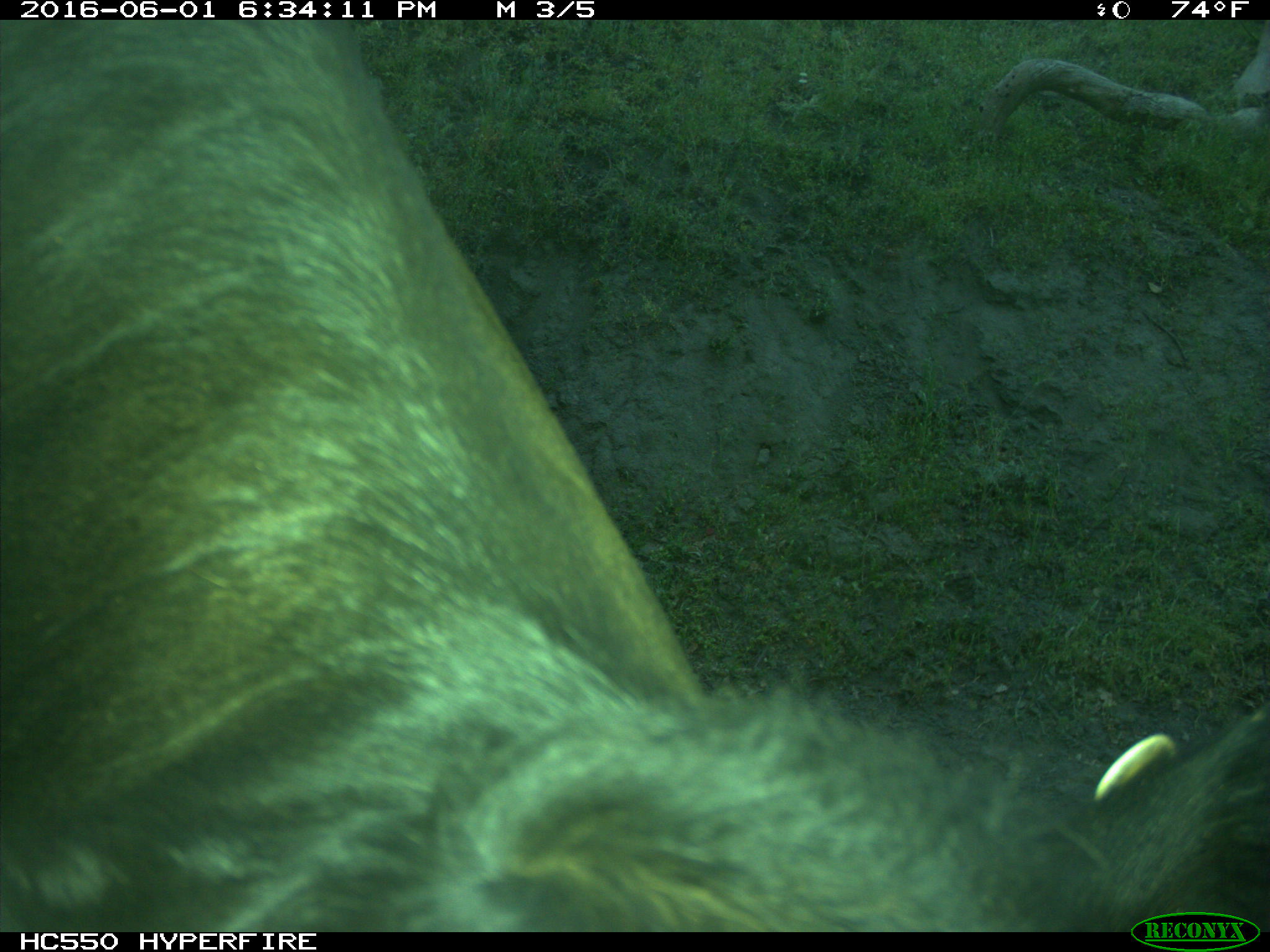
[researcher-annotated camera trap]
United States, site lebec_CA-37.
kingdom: Animalia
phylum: Chordata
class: Mammalia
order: Artiodactyla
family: Bovidae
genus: Bos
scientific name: Bos taurus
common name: domestic cow